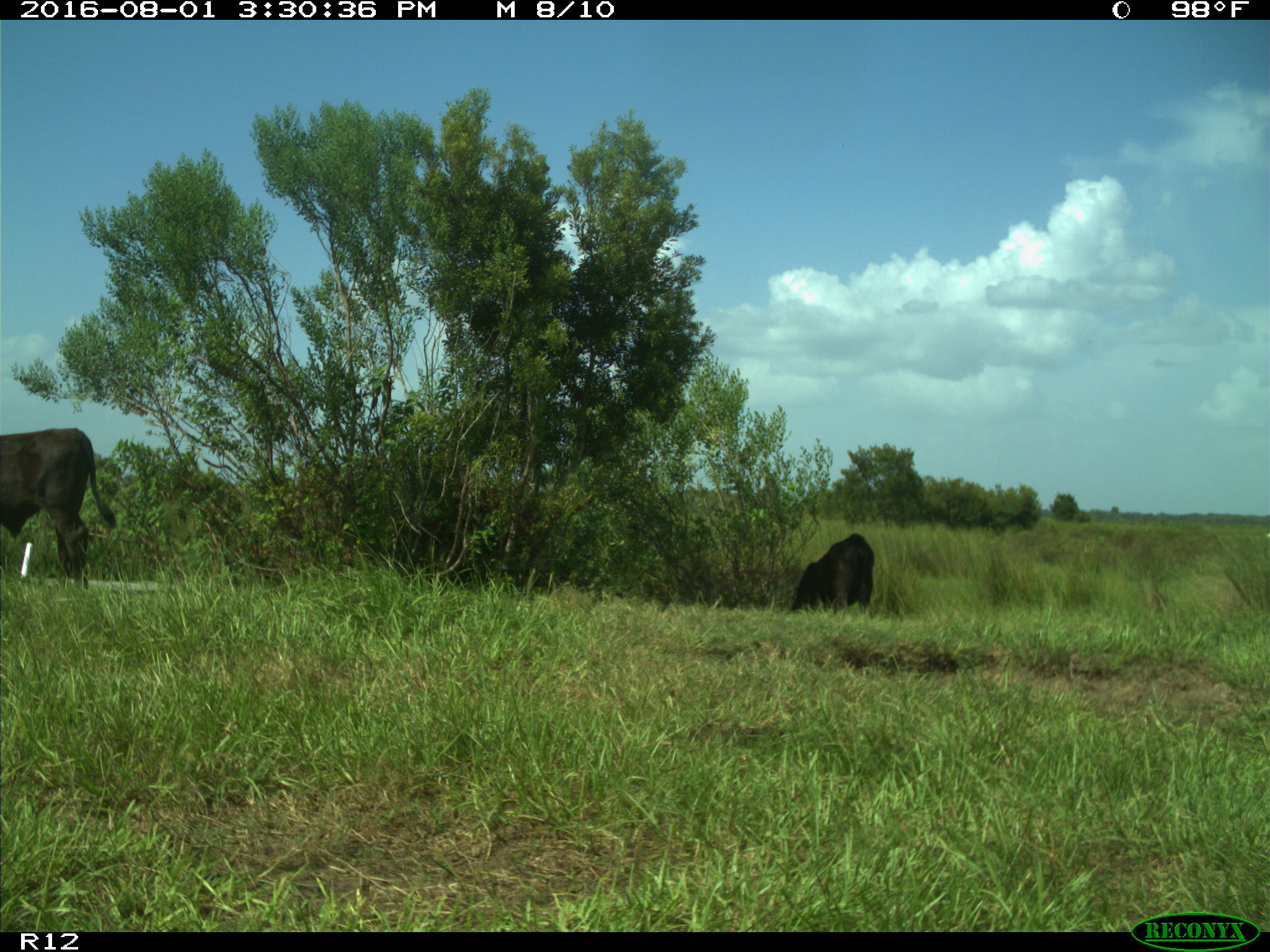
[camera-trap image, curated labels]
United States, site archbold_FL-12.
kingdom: Animalia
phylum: Chordata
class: Mammalia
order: Artiodactyla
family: Bovidae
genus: Bos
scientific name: Bos taurus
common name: domestic cow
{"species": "Bos taurus (domestic cow)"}